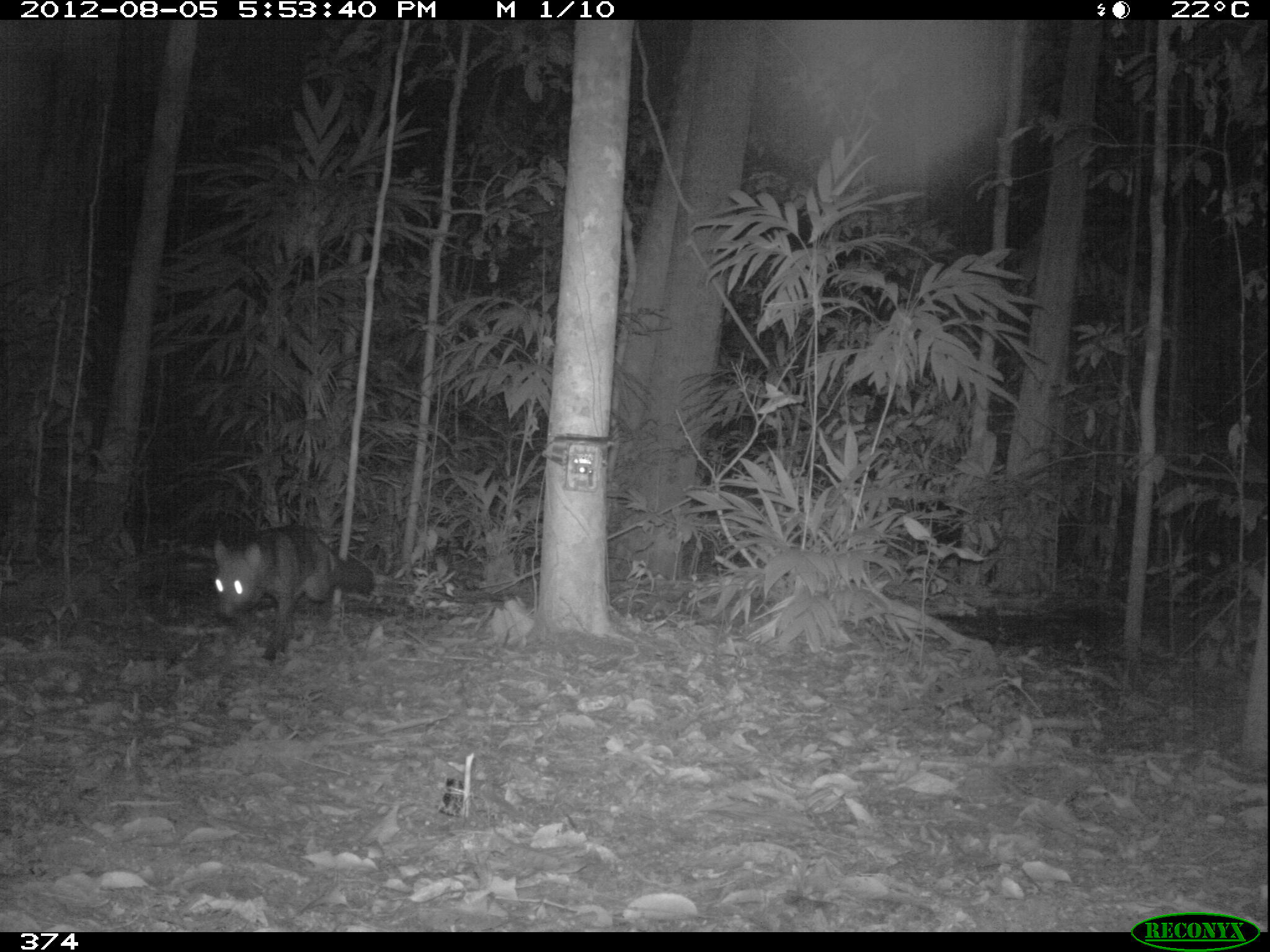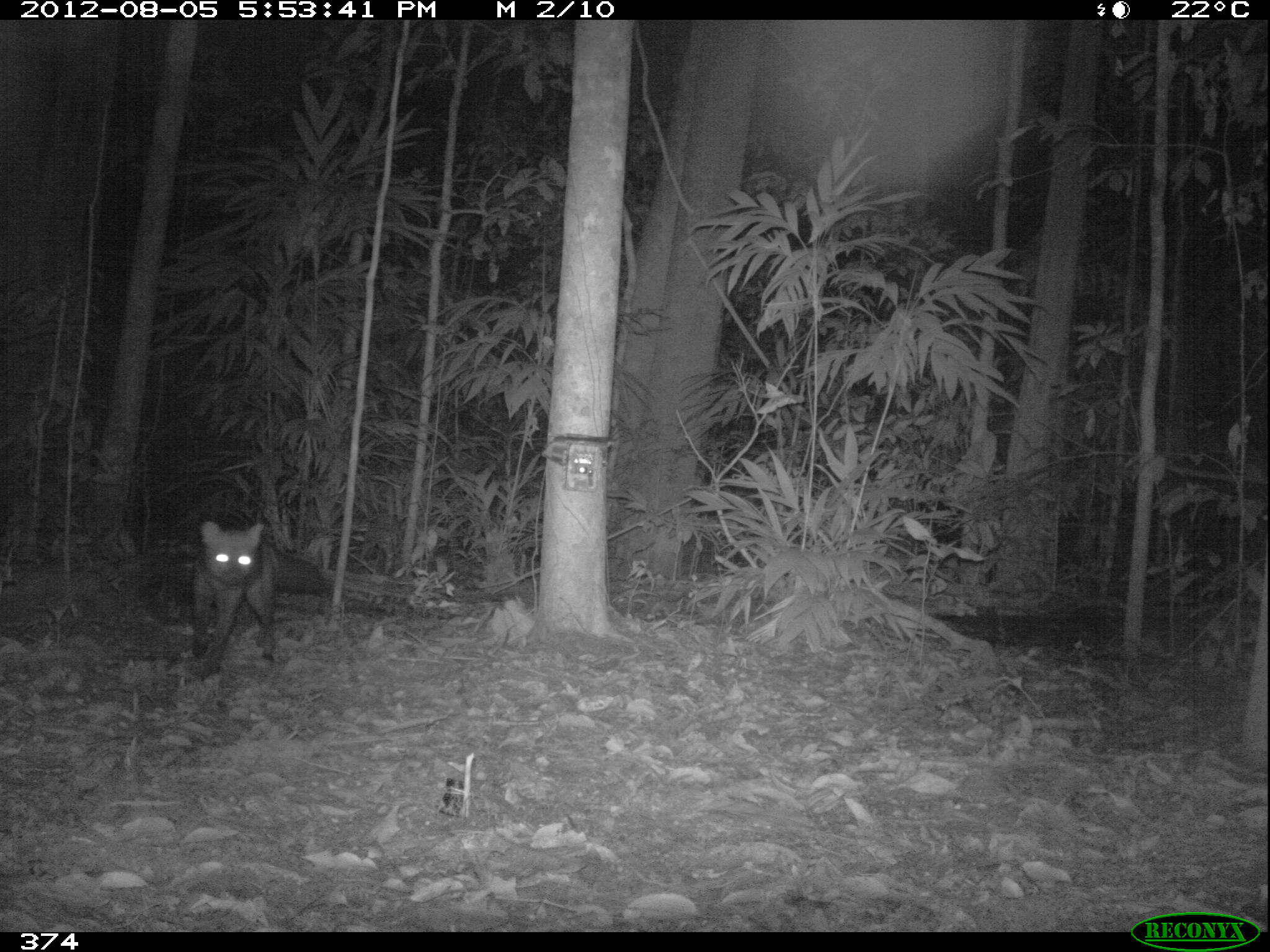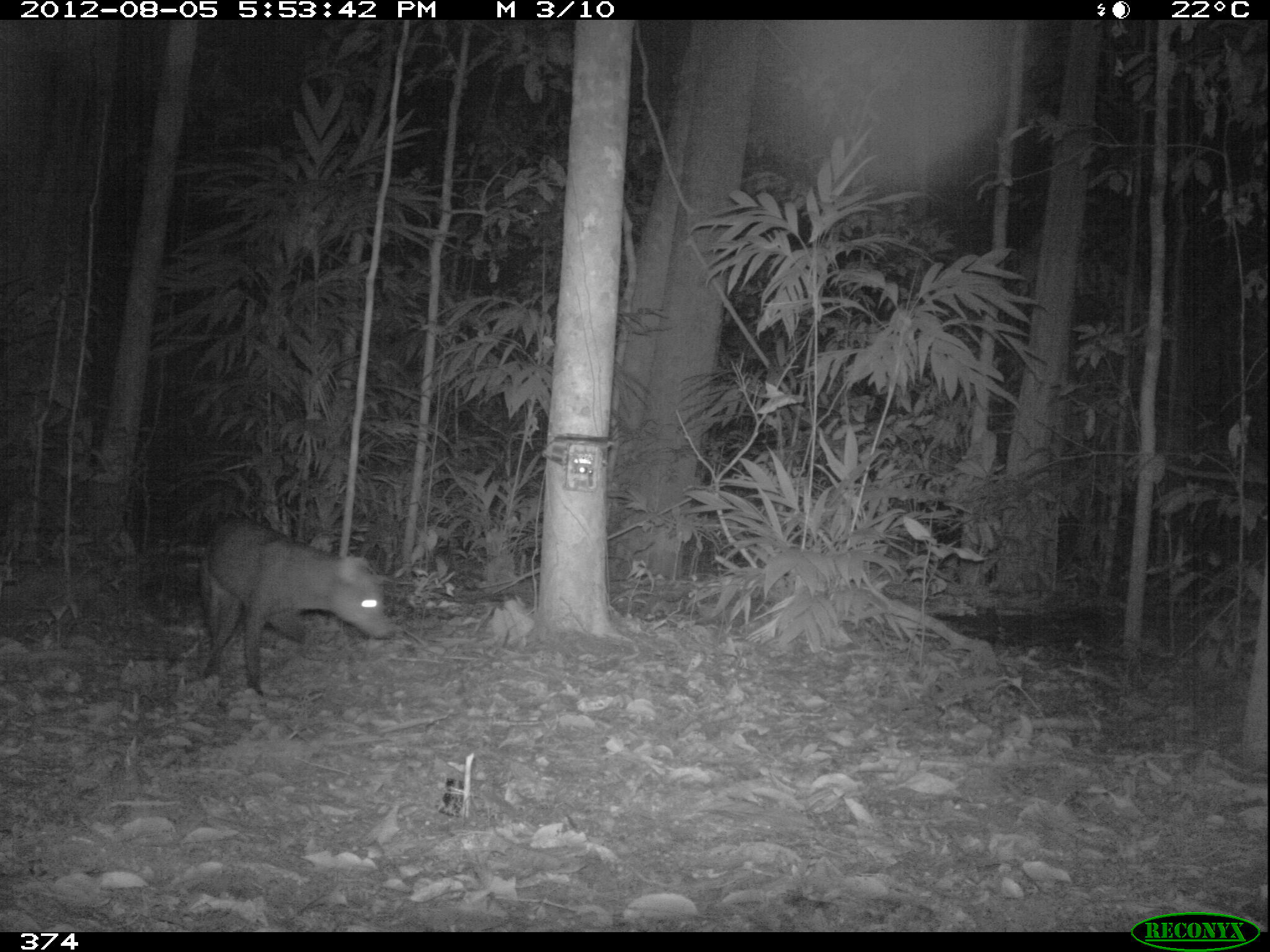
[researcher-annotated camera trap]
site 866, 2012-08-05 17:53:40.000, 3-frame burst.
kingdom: Animalia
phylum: Chordata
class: Mammalia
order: Carnivora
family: Canidae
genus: Atelocynus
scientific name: Atelocynus microtis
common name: short-eared dog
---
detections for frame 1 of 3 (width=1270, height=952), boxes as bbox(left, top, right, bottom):
atelocynus microtis: bbox(212, 523, 374, 661)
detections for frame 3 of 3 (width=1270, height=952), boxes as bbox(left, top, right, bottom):
atelocynus microtis: bbox(196, 516, 392, 695)